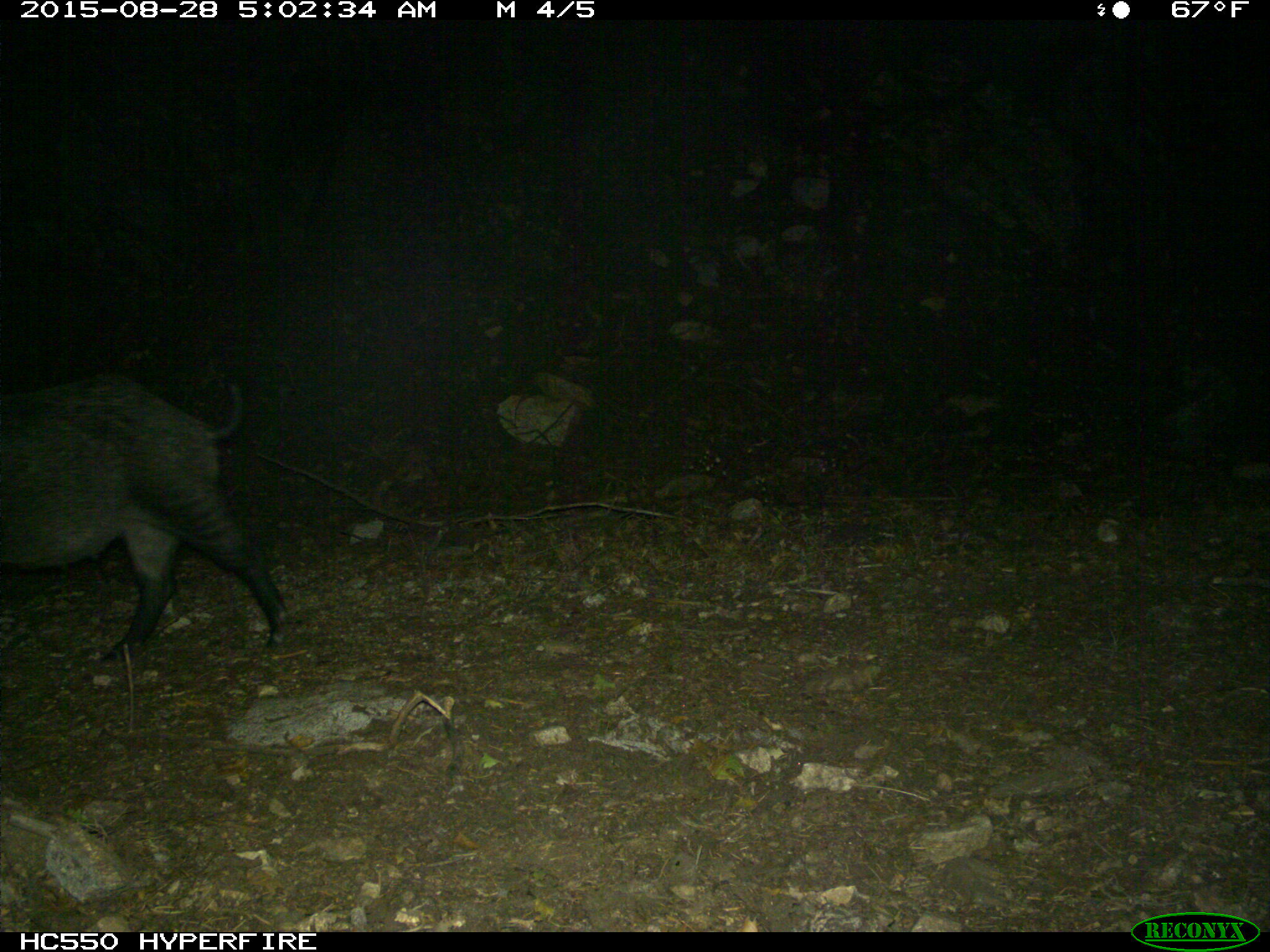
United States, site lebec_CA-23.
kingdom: Animalia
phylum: Chordata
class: Mammalia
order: Artiodactyla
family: Suidae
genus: Sus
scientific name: Sus scrofa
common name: wild boar